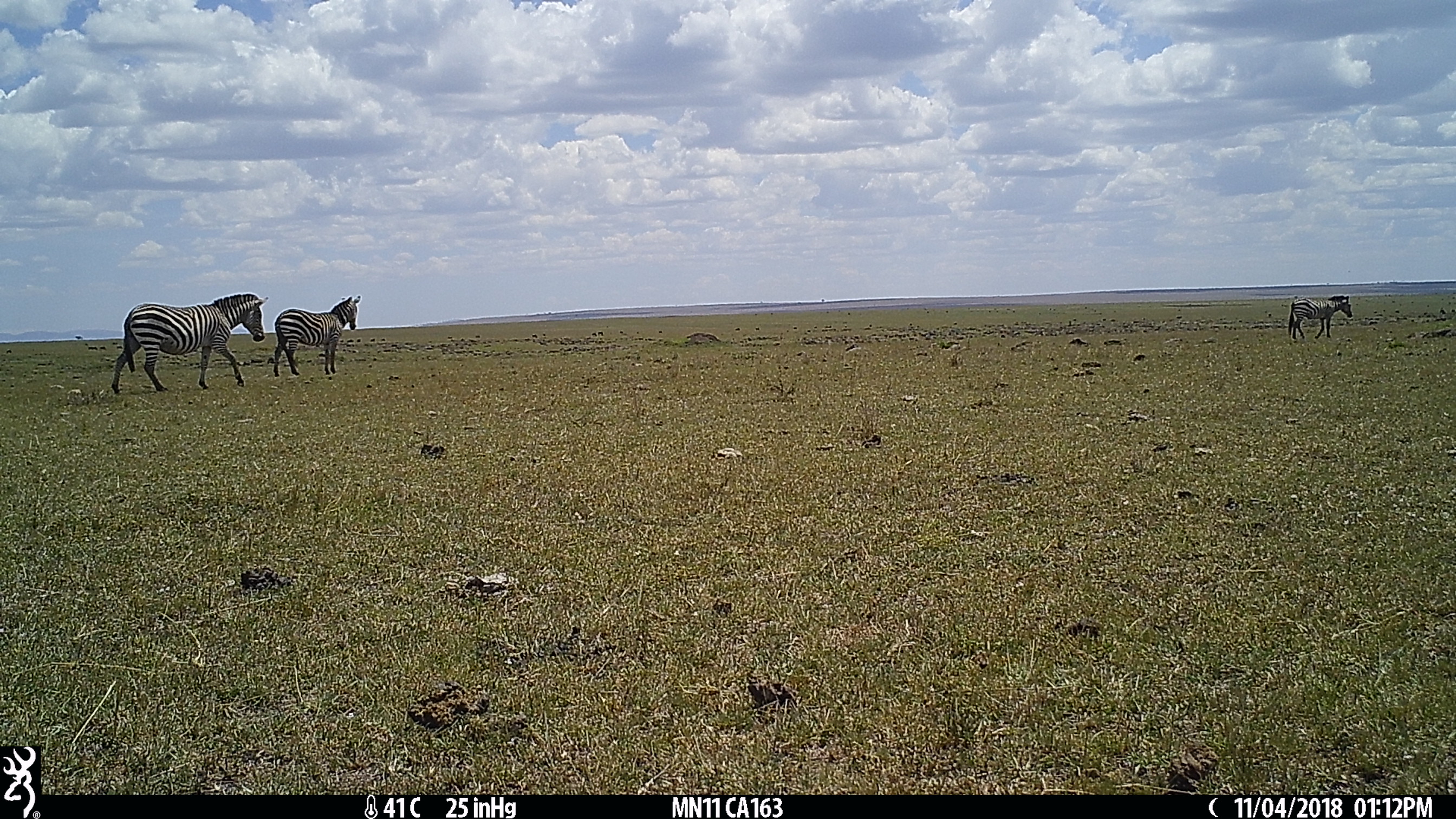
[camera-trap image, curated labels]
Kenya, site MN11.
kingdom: Animalia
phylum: Chordata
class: Mammalia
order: Perissodactyla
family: Equidae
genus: Equus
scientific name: Equus quagga burchellii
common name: burchell's zebra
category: zebra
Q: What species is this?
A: Zebra (burchell's zebra) (Equus quagga burchellii).